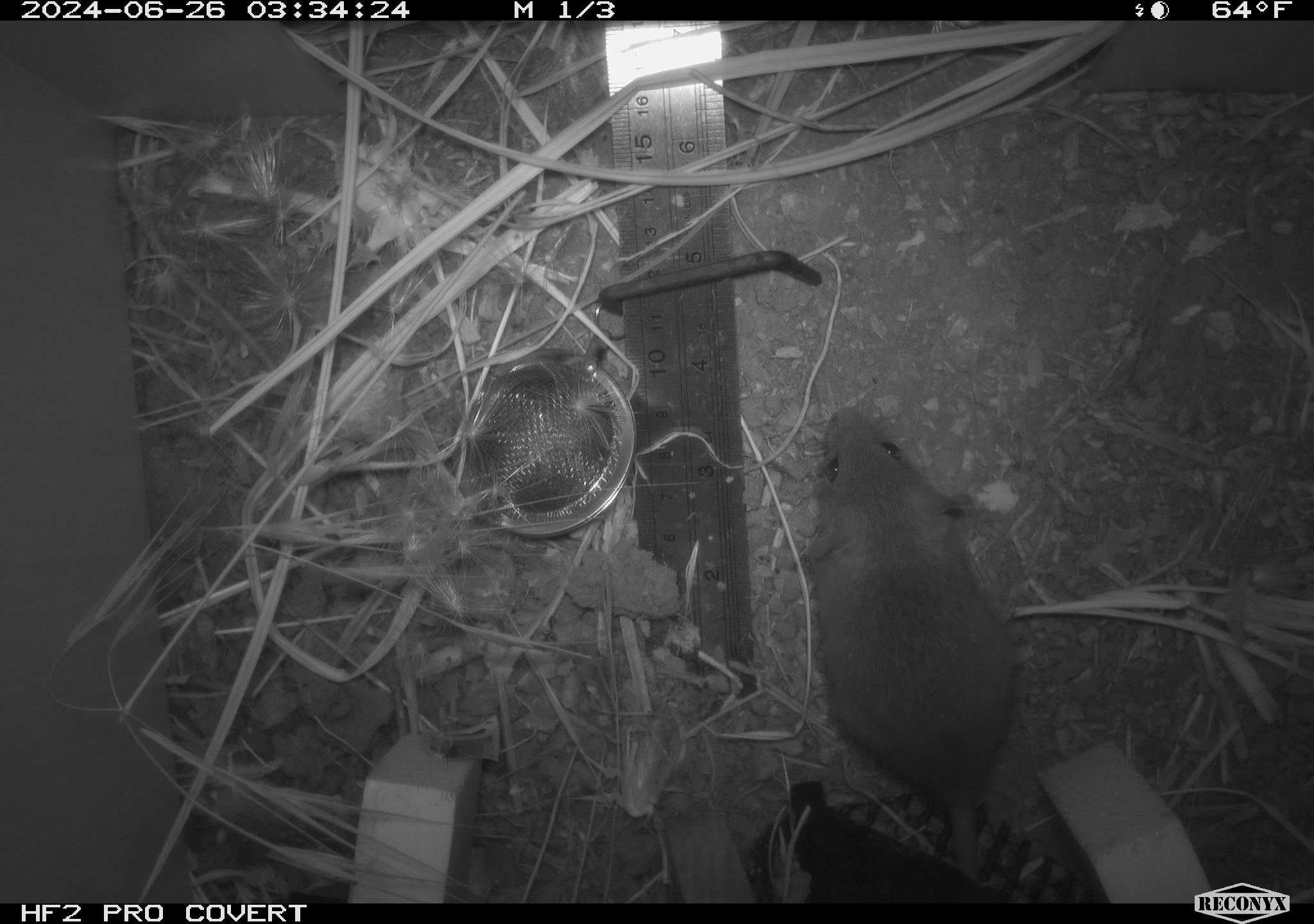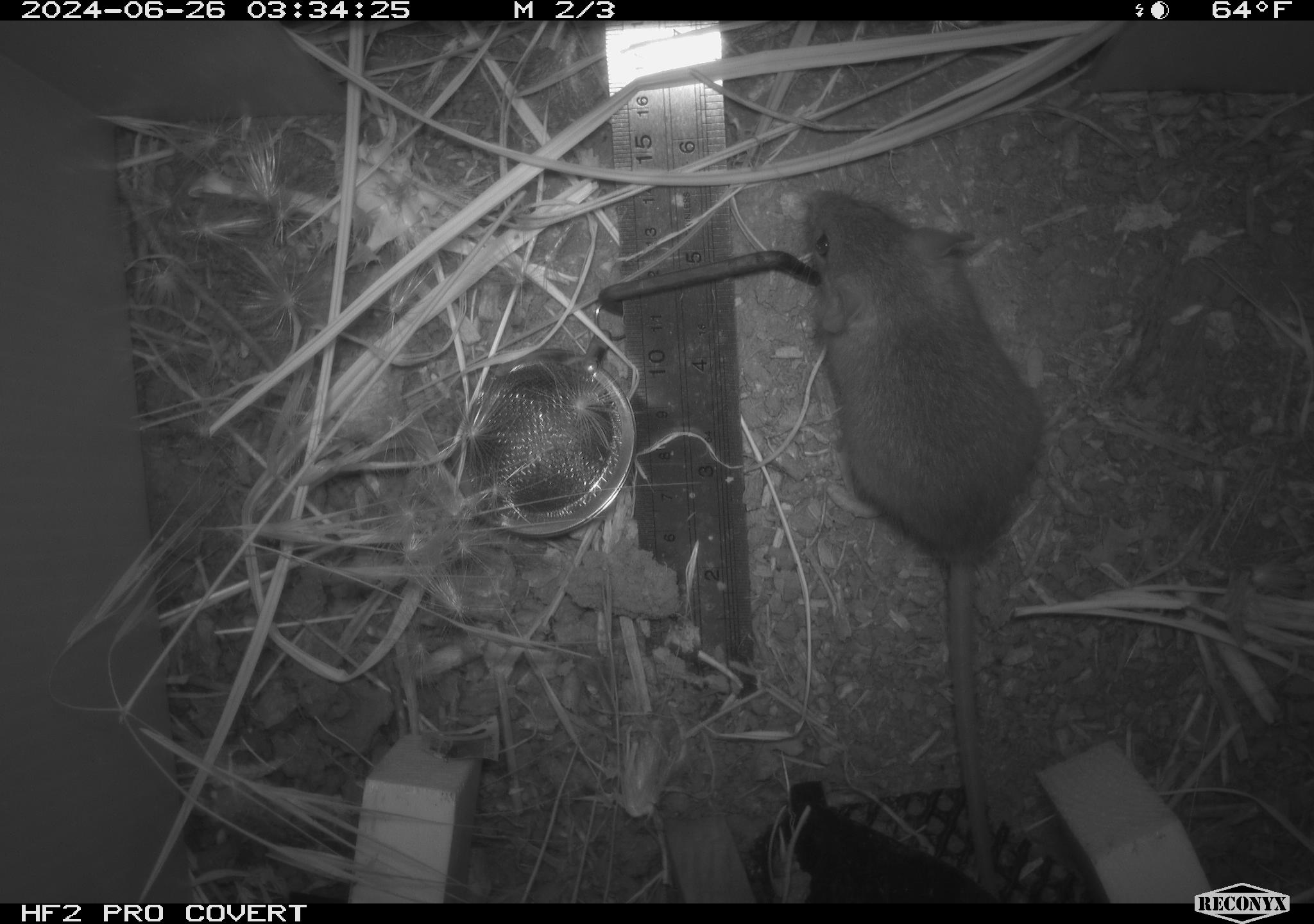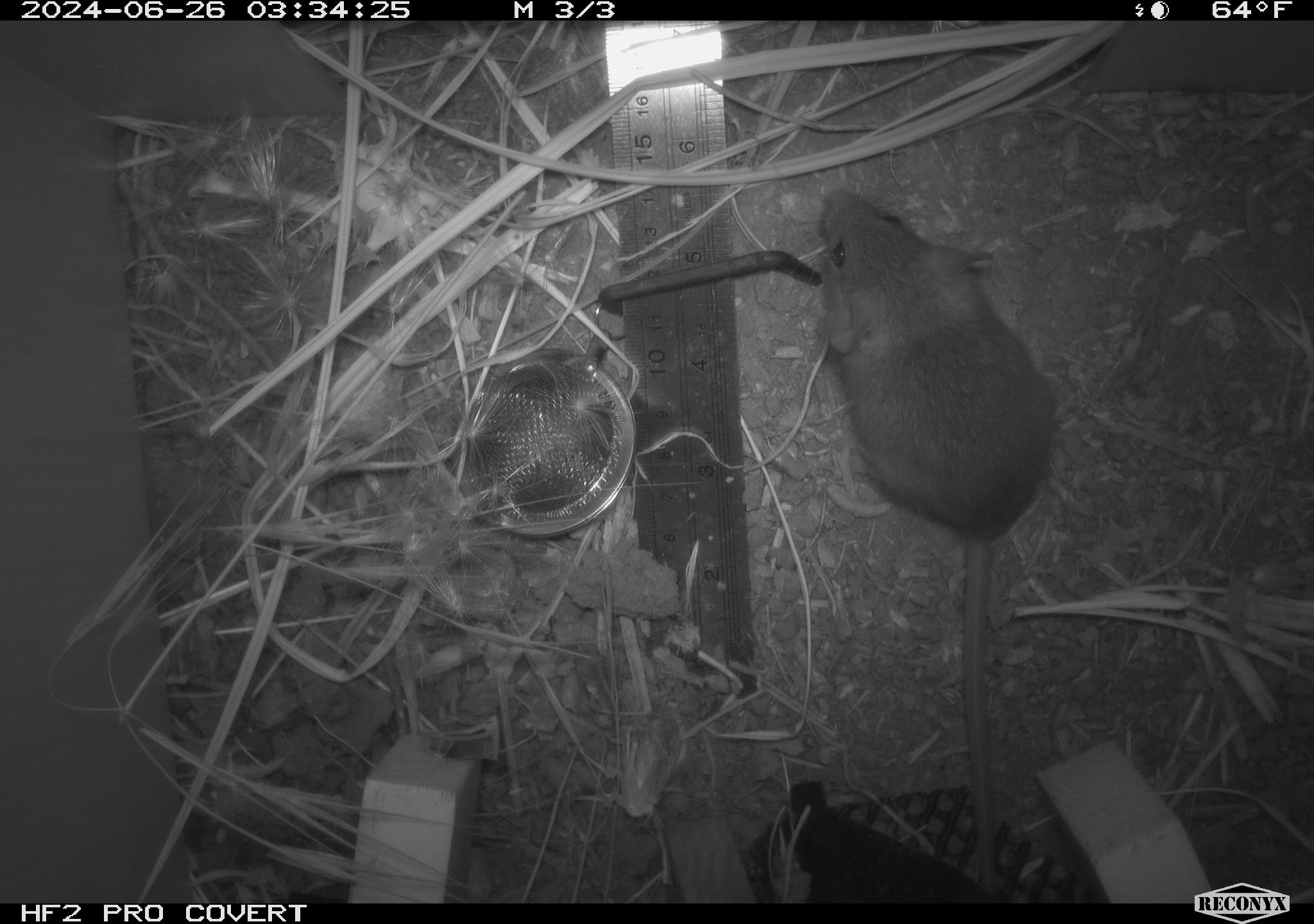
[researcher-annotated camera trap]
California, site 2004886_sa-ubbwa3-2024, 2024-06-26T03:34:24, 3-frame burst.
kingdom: Animalia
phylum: Chordata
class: Mammalia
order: Rodentia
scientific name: Rodentia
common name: mouse species